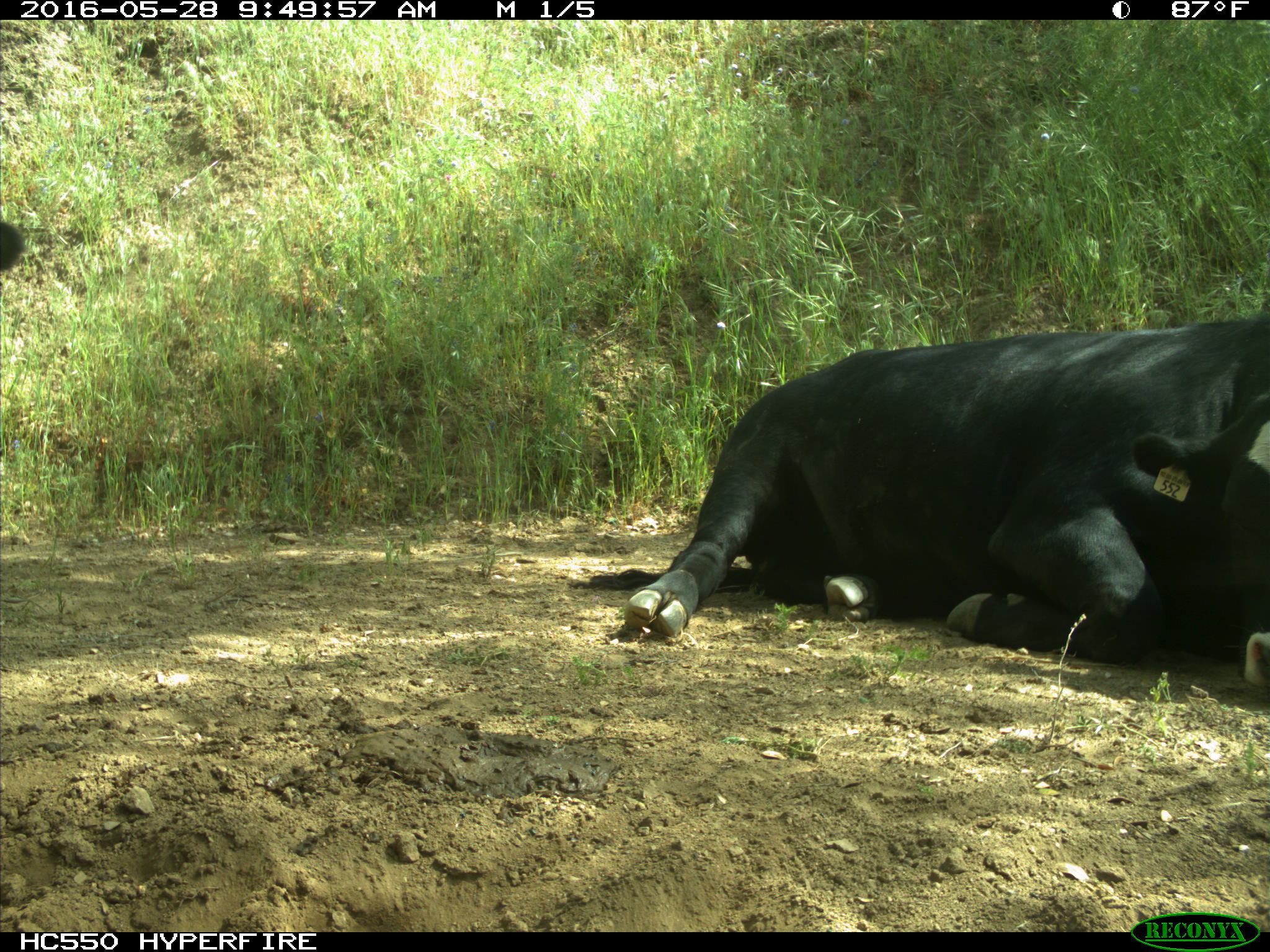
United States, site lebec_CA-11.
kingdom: Animalia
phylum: Chordata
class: Mammalia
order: Artiodactyla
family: Bovidae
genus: Bos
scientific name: Bos taurus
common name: domestic cow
Bos taurus (domestic cow).